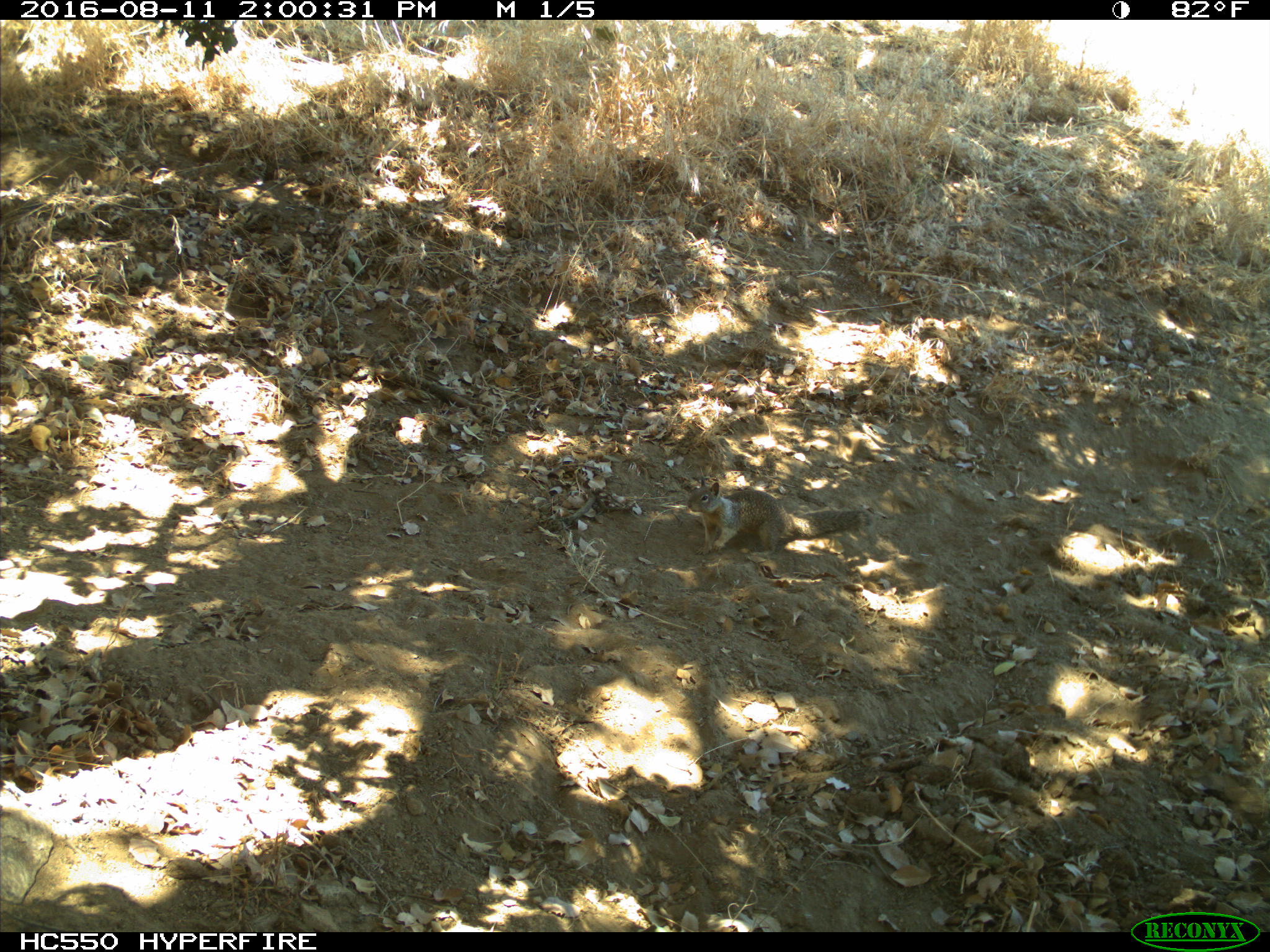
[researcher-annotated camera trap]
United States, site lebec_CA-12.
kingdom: Animalia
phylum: Chordata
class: Mammalia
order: Rodentia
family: Sciuridae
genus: Otospermophilus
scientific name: Otospermophilus beecheyi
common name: california ground squirrel